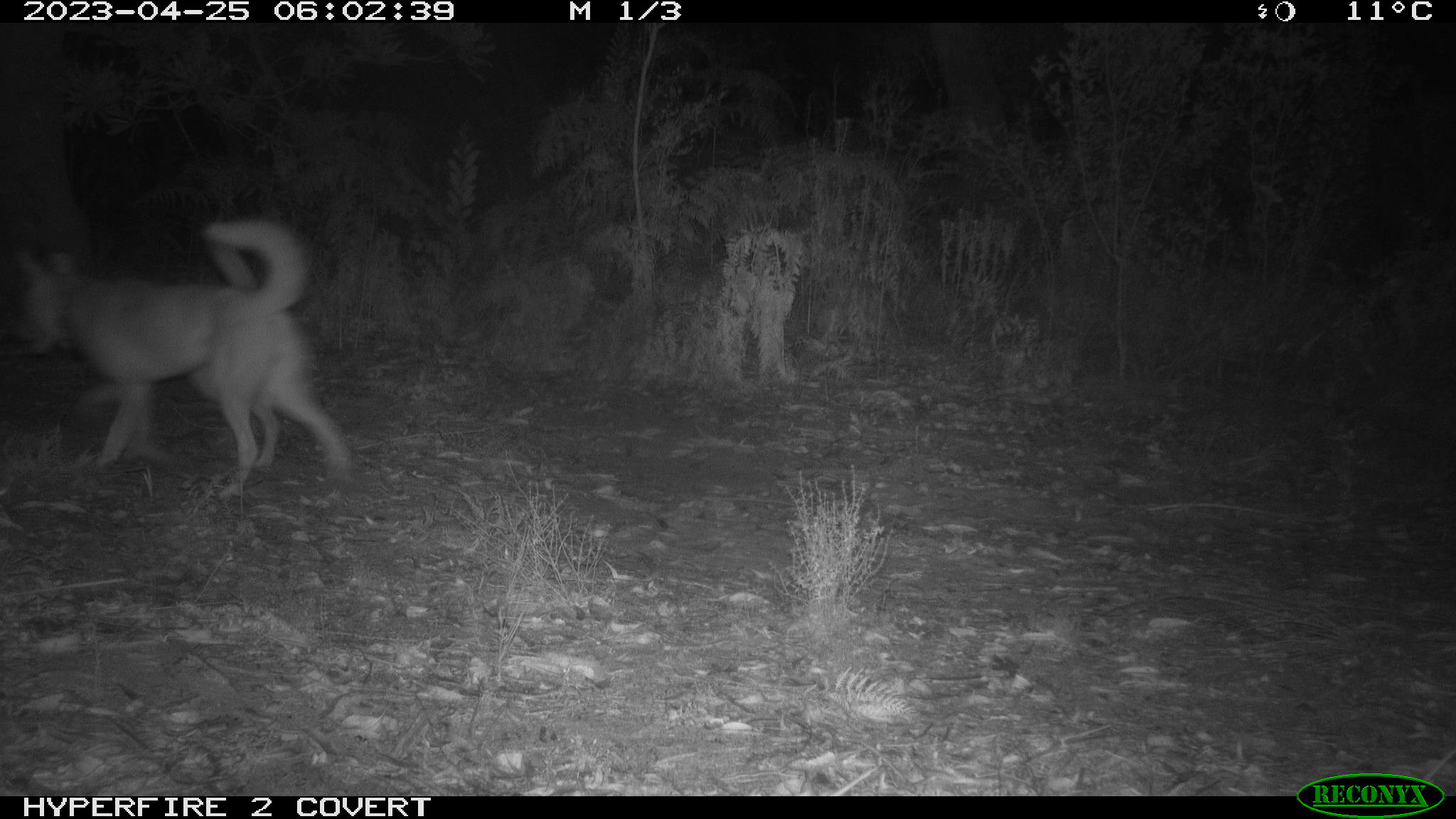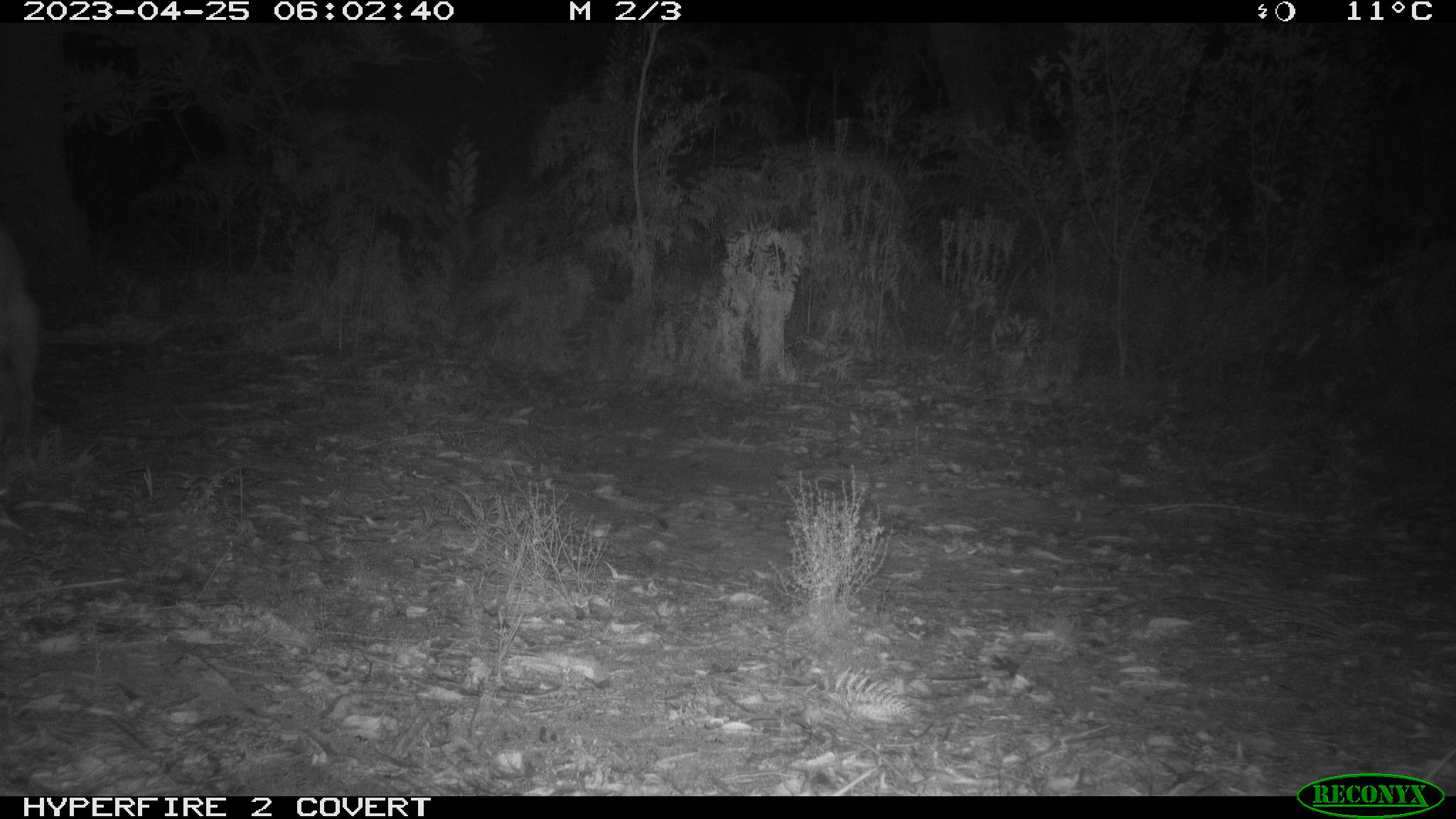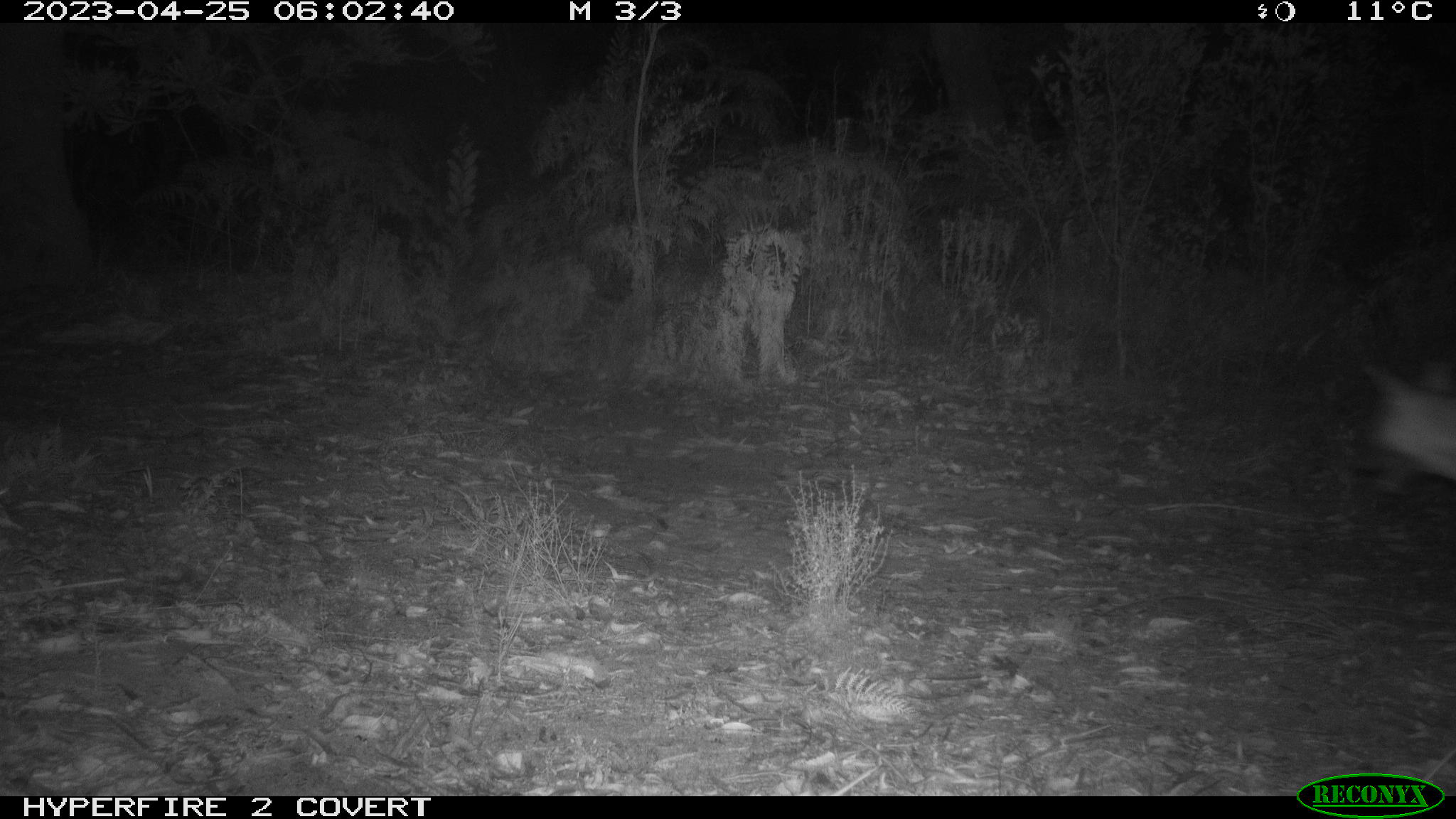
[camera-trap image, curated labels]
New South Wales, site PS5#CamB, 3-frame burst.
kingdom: Animalia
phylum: Chordata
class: Mammalia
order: Carnivora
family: Canidae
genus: Canis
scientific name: Canis familiaris dingo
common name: dingo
Dingo (Canis familiaris dingo).